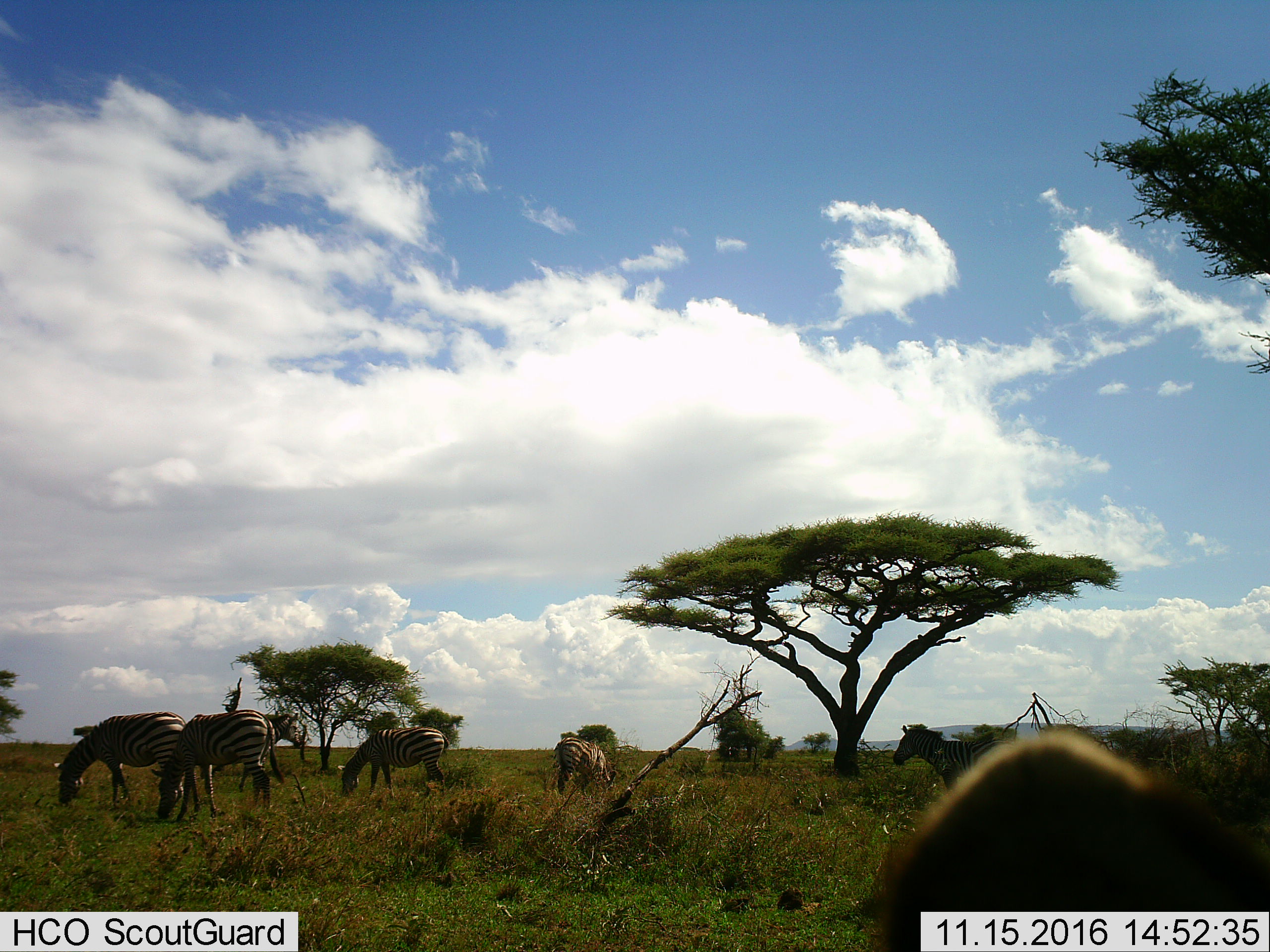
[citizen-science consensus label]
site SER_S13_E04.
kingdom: Animalia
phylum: Chordata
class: Mammalia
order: Perissodactyla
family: Equidae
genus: Equus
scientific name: Equus quagga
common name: plains zebra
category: zebraplains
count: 6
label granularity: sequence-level